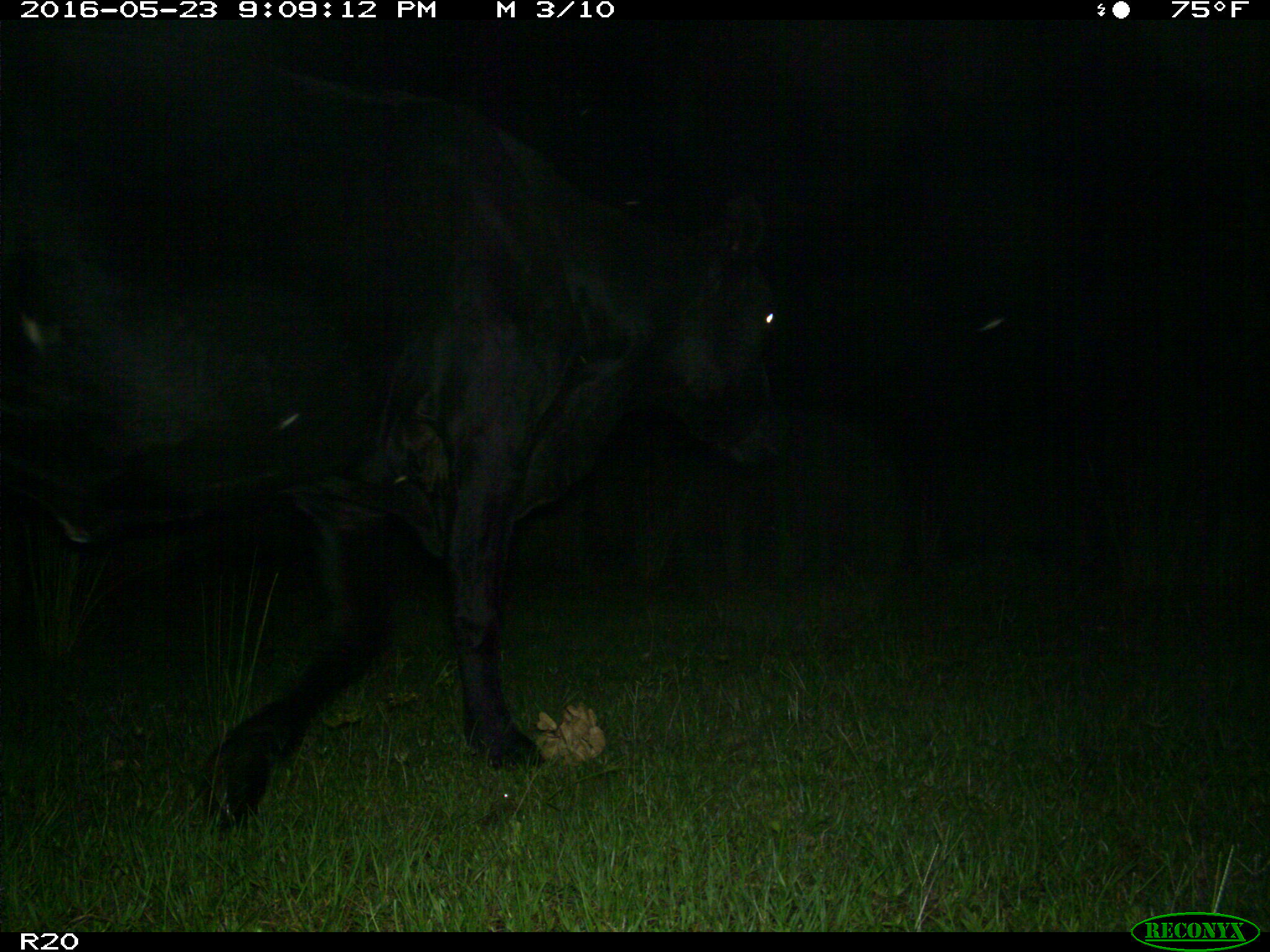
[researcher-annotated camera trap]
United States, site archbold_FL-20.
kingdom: Animalia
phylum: Chordata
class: Mammalia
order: Artiodactyla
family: Bovidae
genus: Bos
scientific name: Bos taurus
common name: domestic cow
Bos taurus (domestic cow).